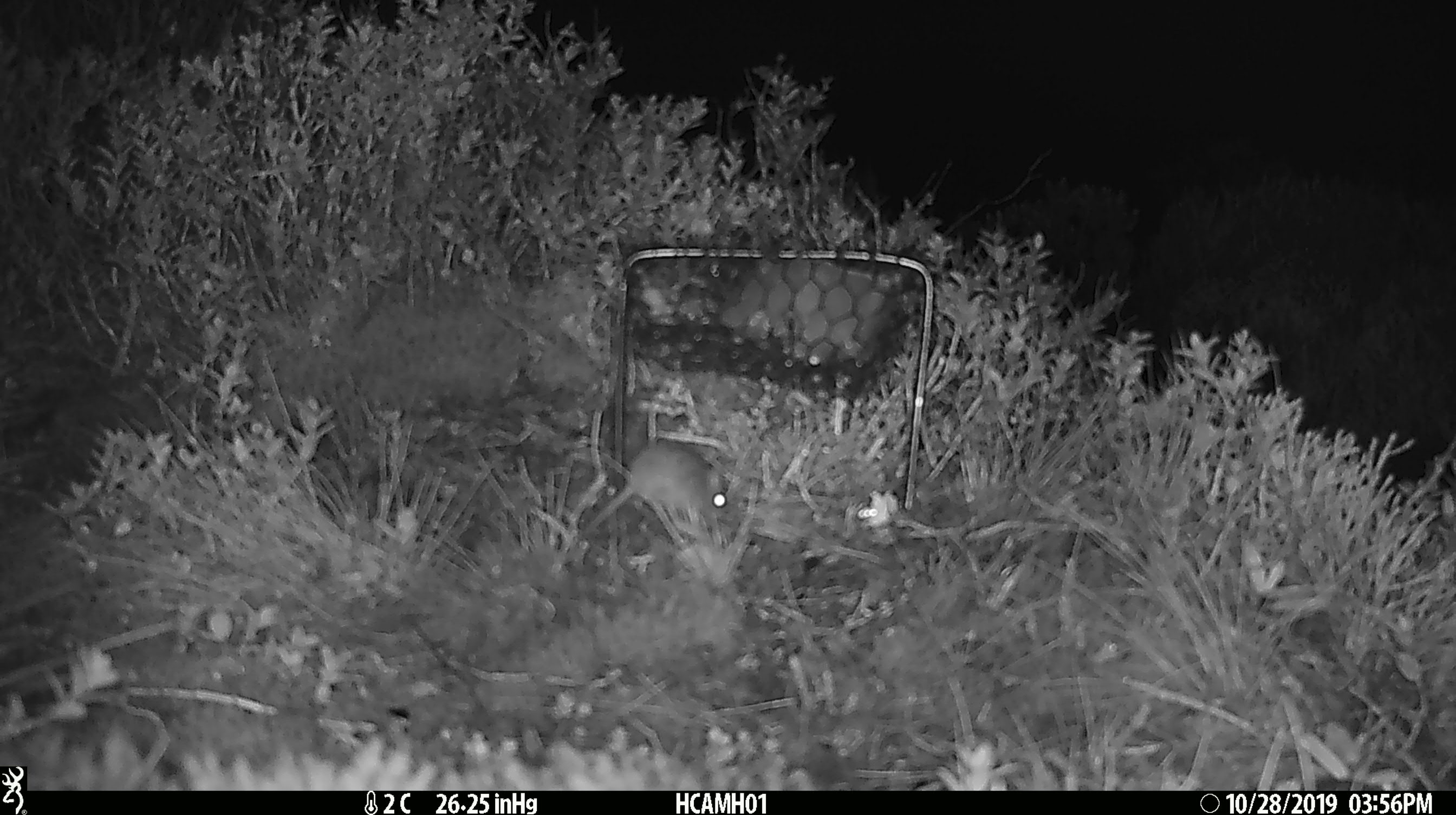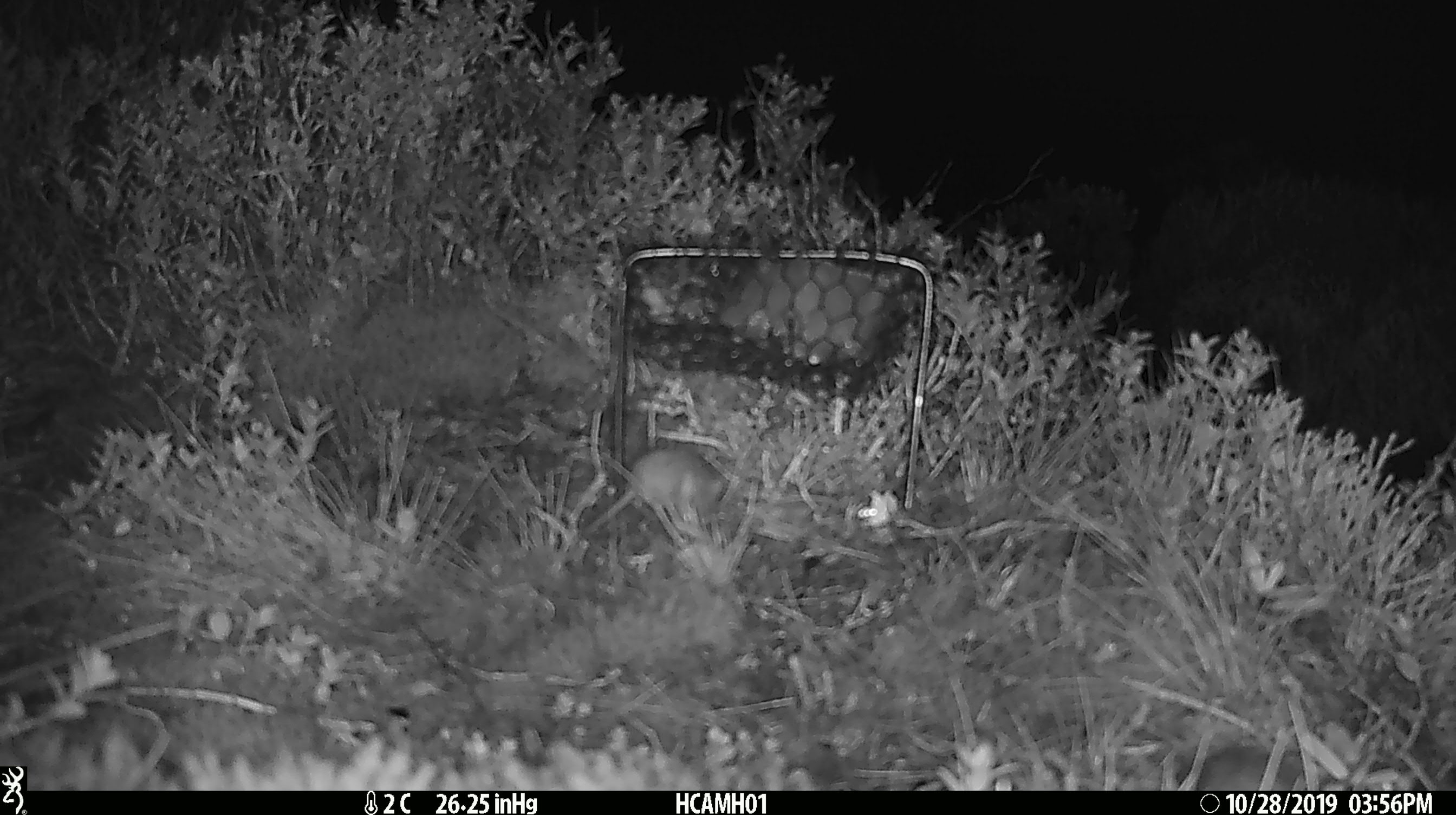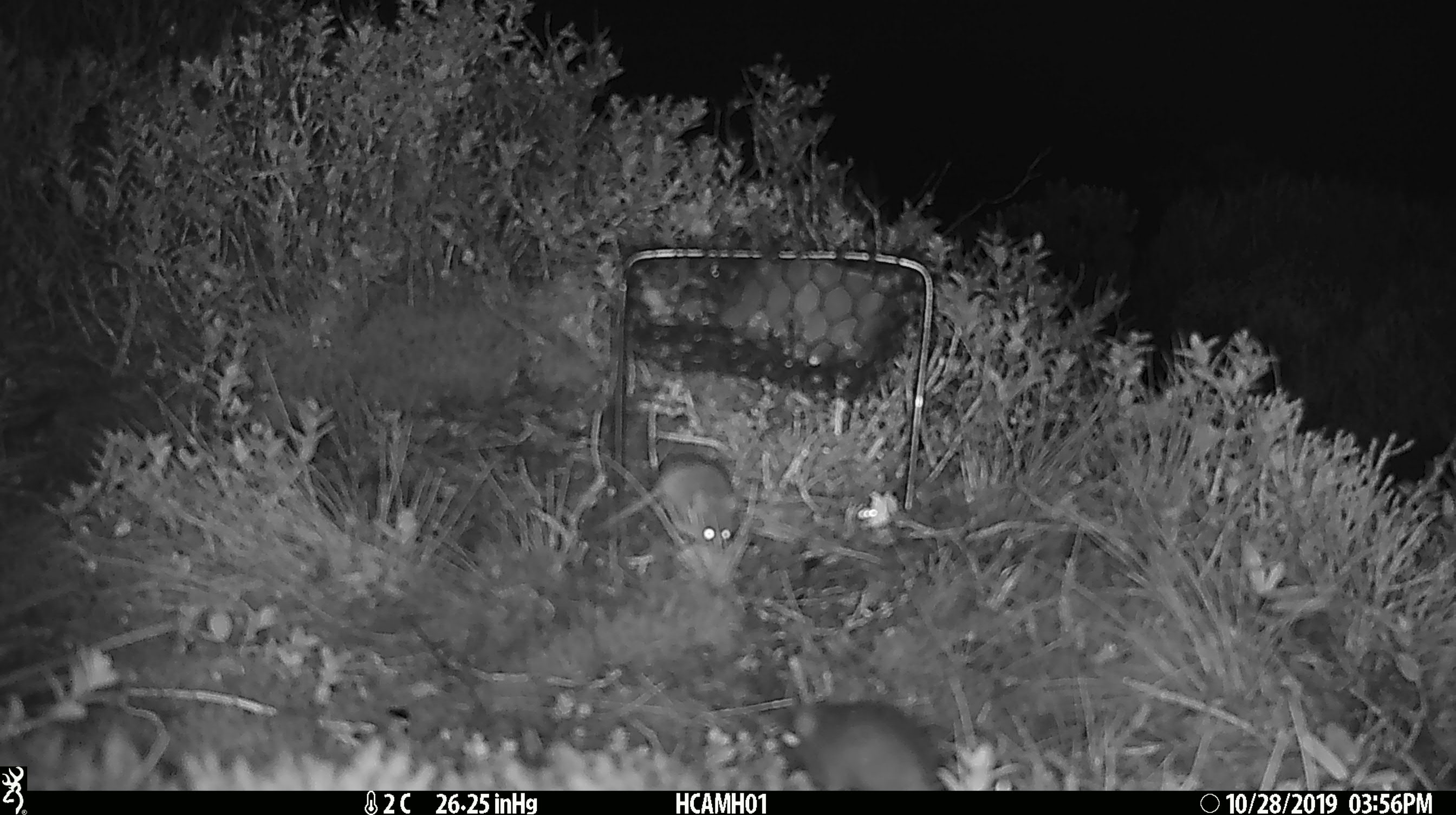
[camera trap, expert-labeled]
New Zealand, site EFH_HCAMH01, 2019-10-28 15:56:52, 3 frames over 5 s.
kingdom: Animalia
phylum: Chordata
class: Mammalia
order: Rodentia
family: Muridae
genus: Mus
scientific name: Mus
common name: mouse